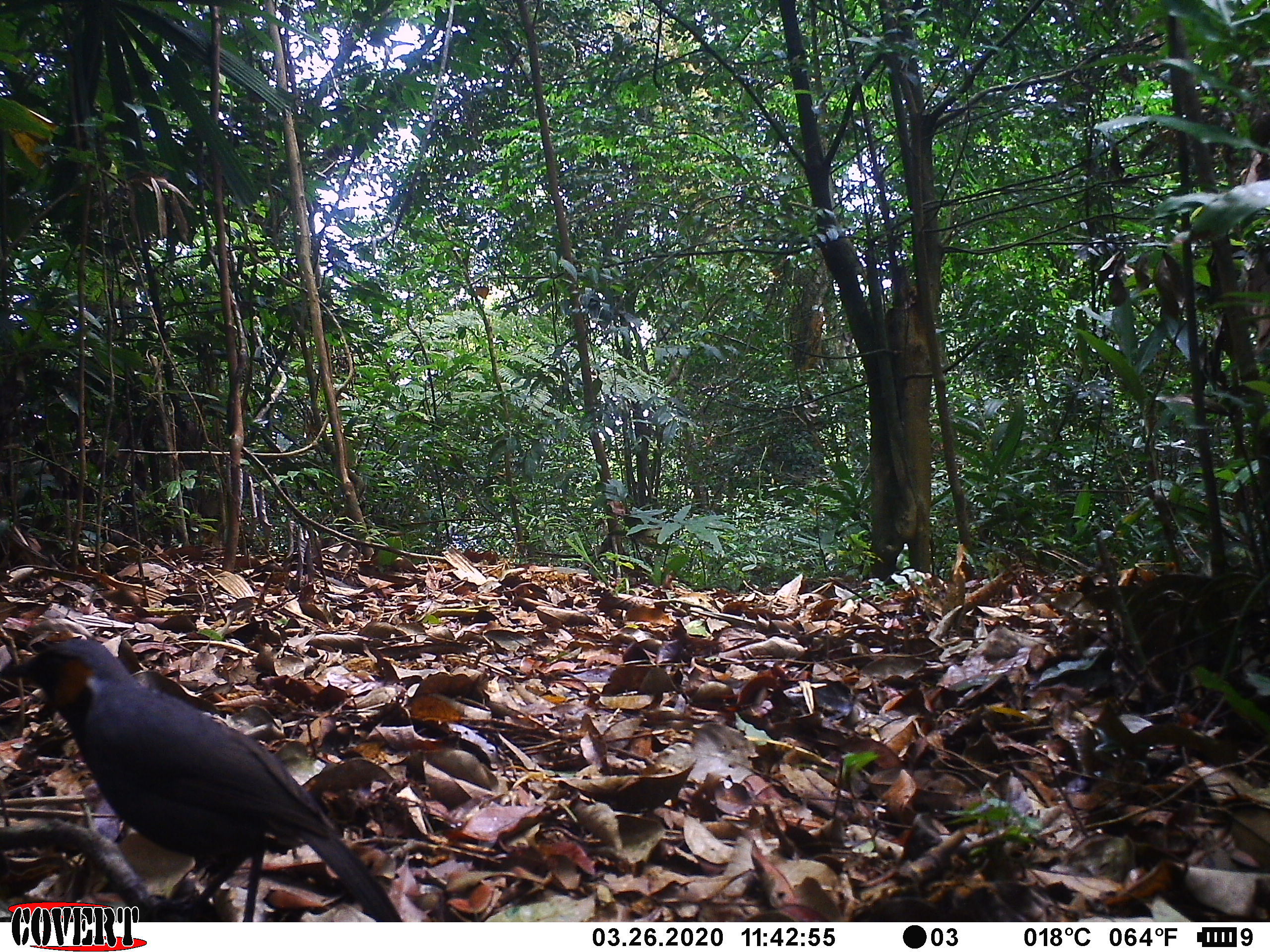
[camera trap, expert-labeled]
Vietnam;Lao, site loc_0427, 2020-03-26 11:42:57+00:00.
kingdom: Animalia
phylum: Chordata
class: Aves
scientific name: Aves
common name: bird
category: unidentified bird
Unidentified bird (bird) (Aves). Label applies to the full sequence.